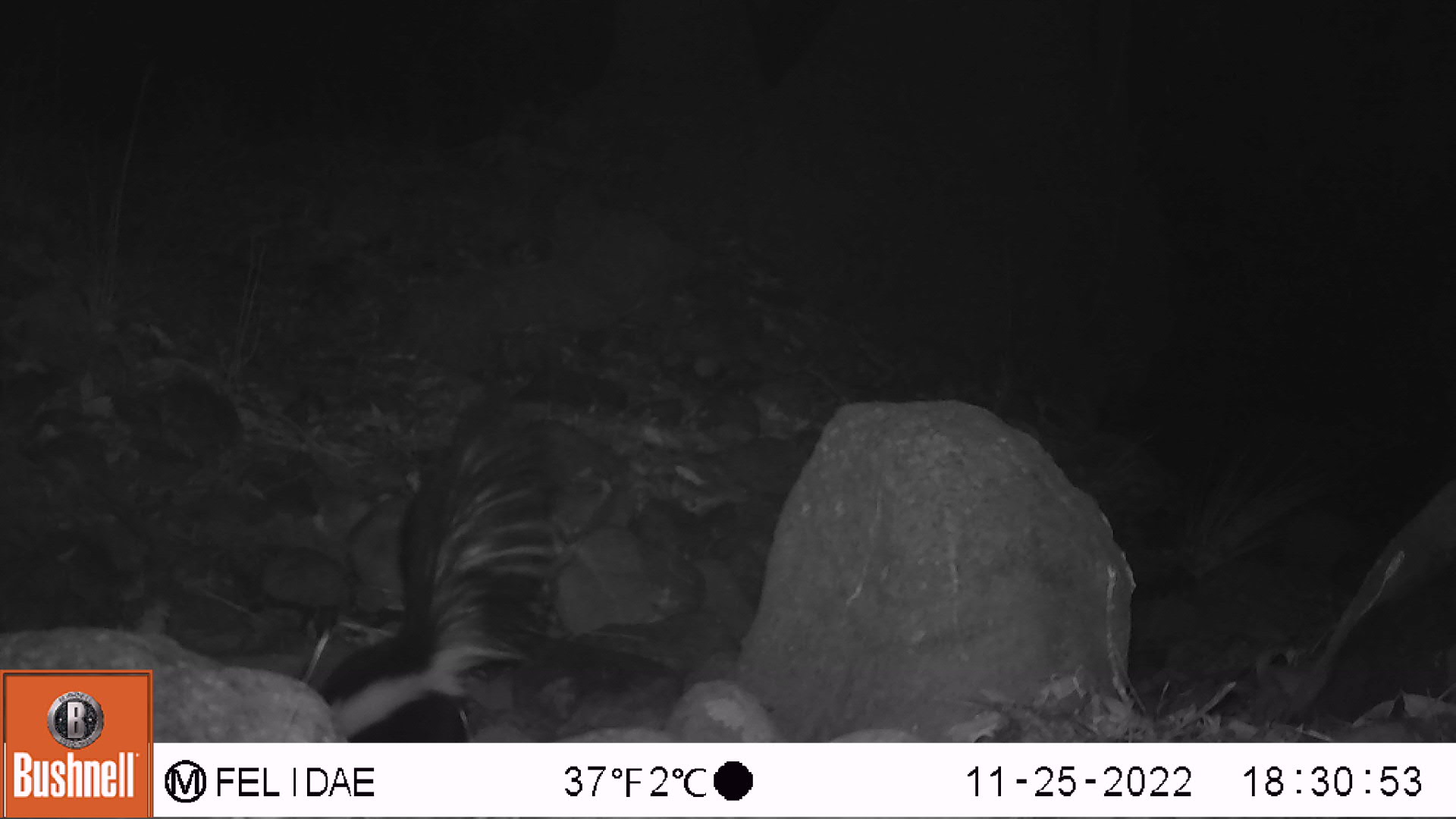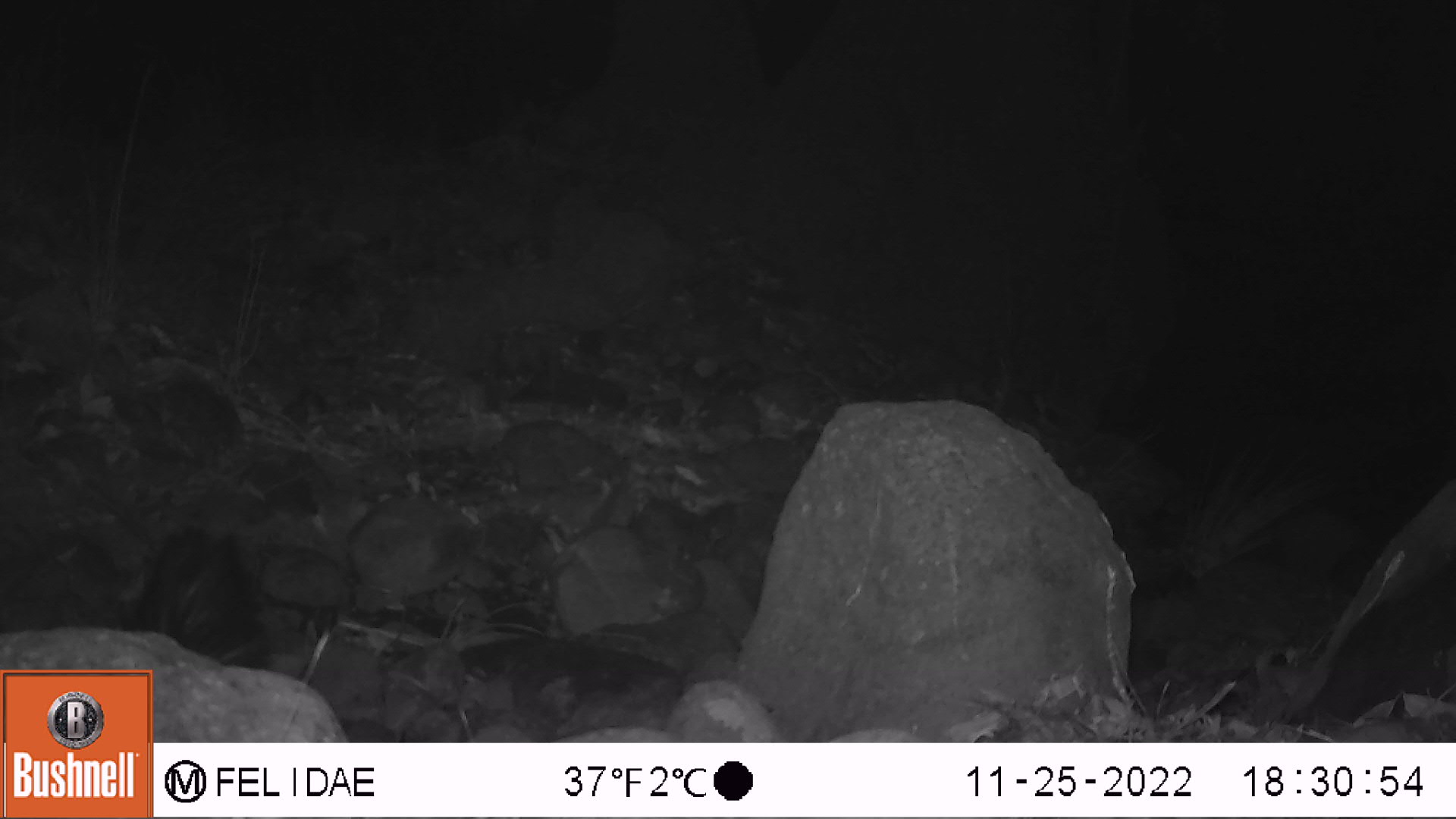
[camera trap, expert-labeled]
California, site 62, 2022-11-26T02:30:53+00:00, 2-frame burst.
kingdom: Animalia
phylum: Chordata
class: Mammalia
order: Carnivora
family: Mephitidae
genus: Mephitis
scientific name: Mephitis mephitis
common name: striped skunk